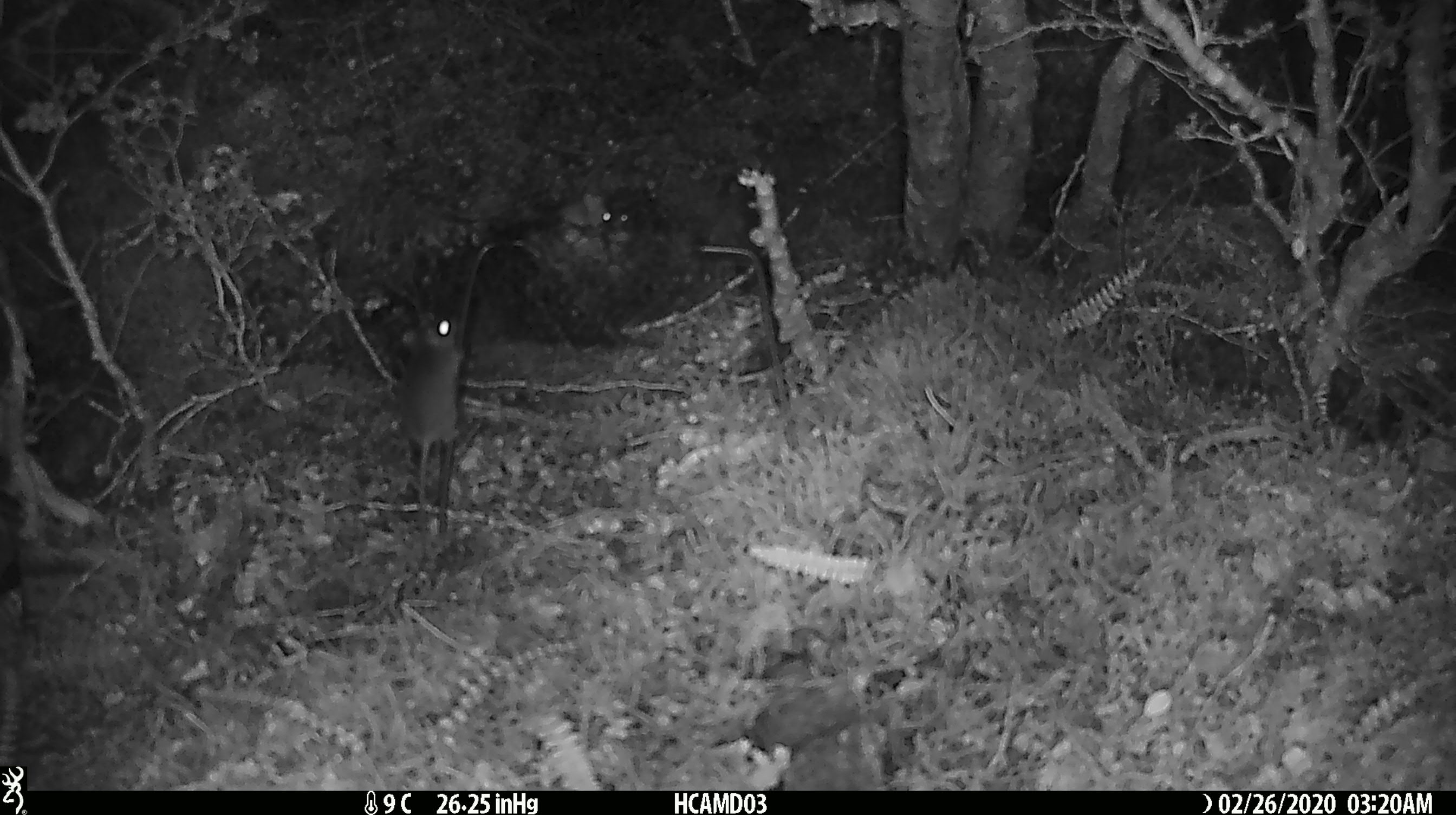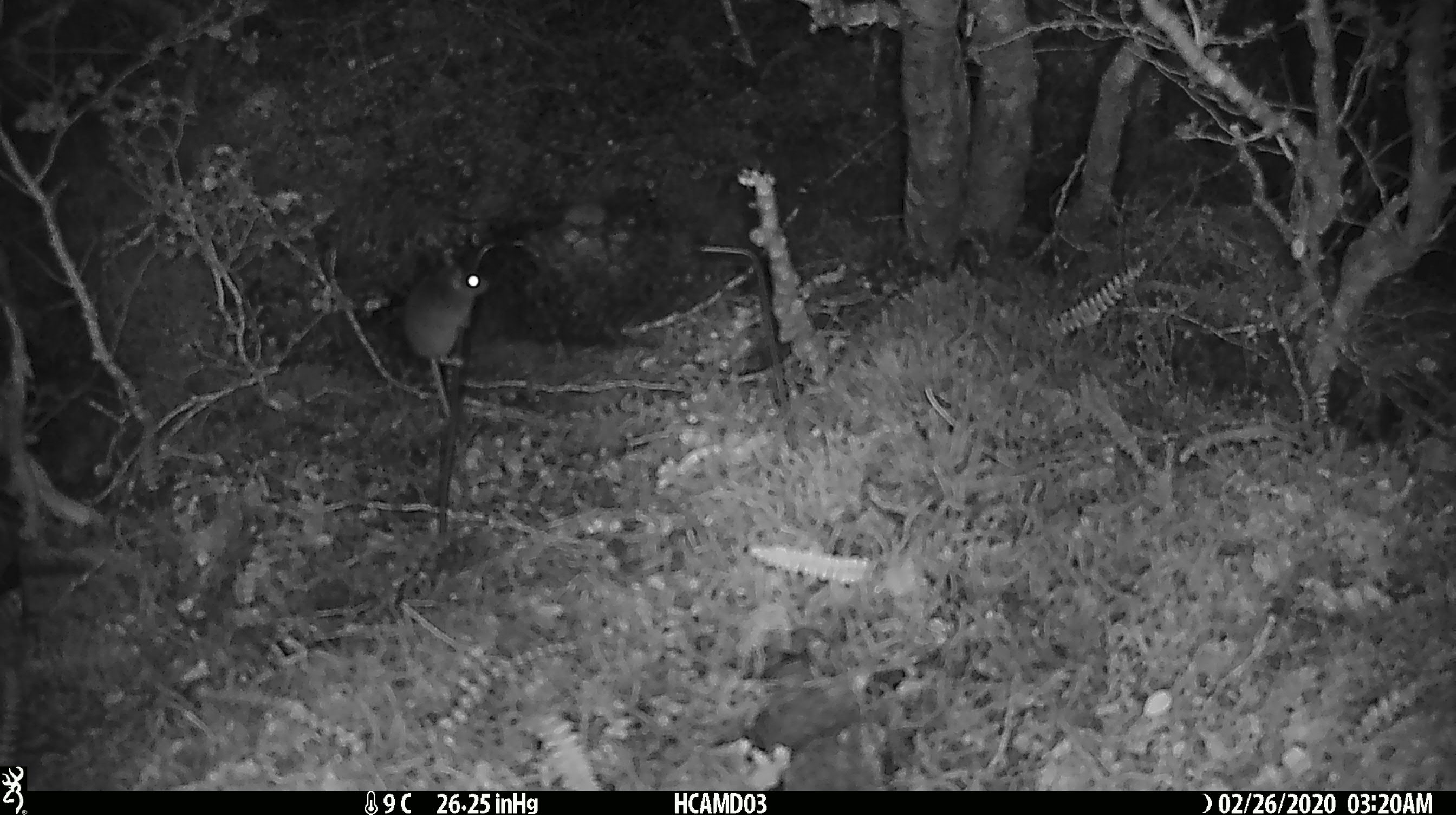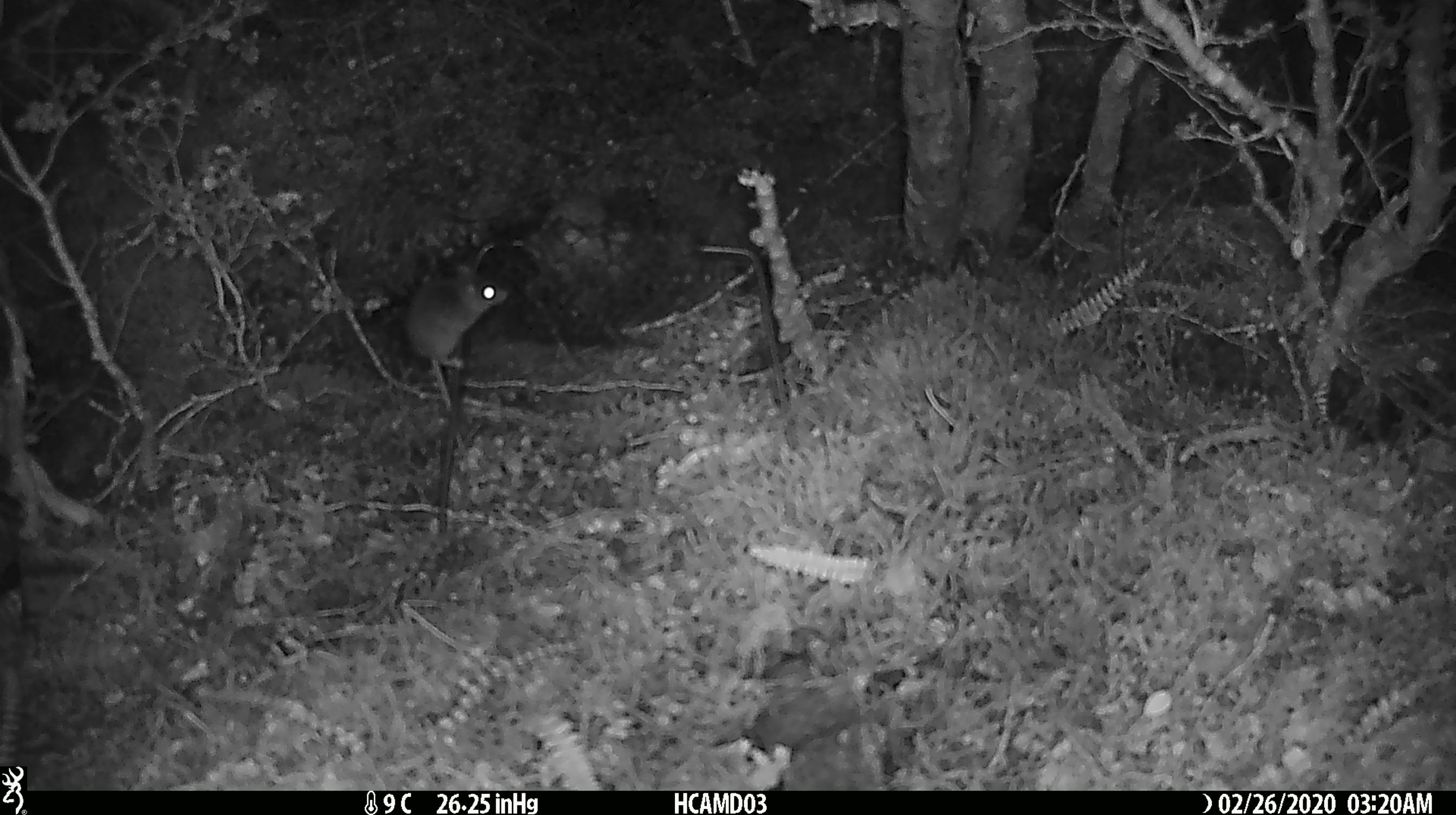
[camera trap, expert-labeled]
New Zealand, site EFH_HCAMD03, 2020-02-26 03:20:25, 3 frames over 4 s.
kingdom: Animalia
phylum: Chordata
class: Mammalia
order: Rodentia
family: Muridae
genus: Mus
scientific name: Mus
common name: mouse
Mouse (Mus).